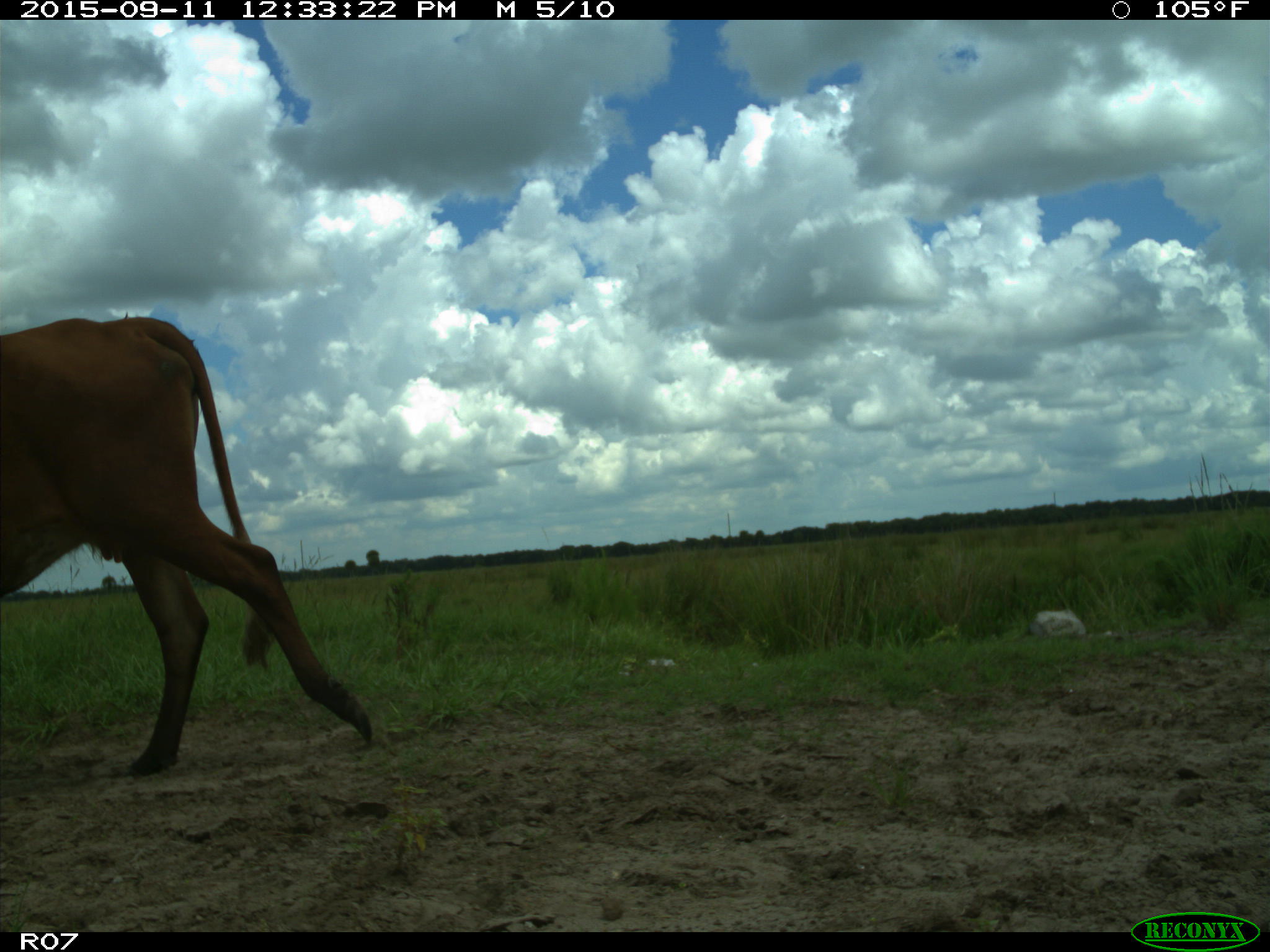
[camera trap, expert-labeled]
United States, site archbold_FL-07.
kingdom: Animalia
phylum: Chordata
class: Mammalia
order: Artiodactyla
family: Bovidae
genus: Bos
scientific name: Bos taurus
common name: domestic cow